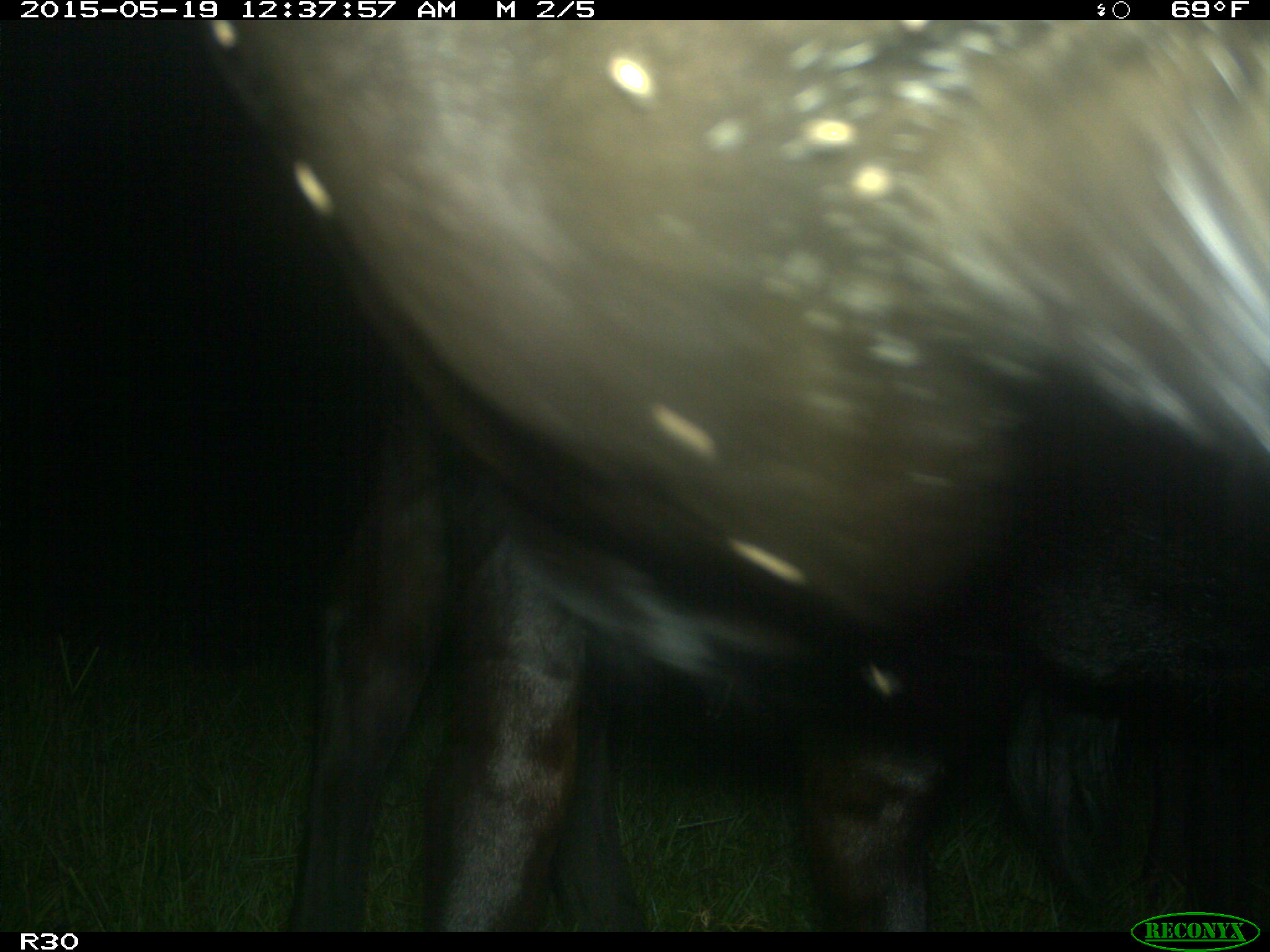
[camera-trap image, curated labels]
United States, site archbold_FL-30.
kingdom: Animalia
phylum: Chordata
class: Mammalia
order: Artiodactyla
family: Bovidae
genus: Bos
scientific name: Bos taurus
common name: domestic cow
Bos taurus (domestic cow).